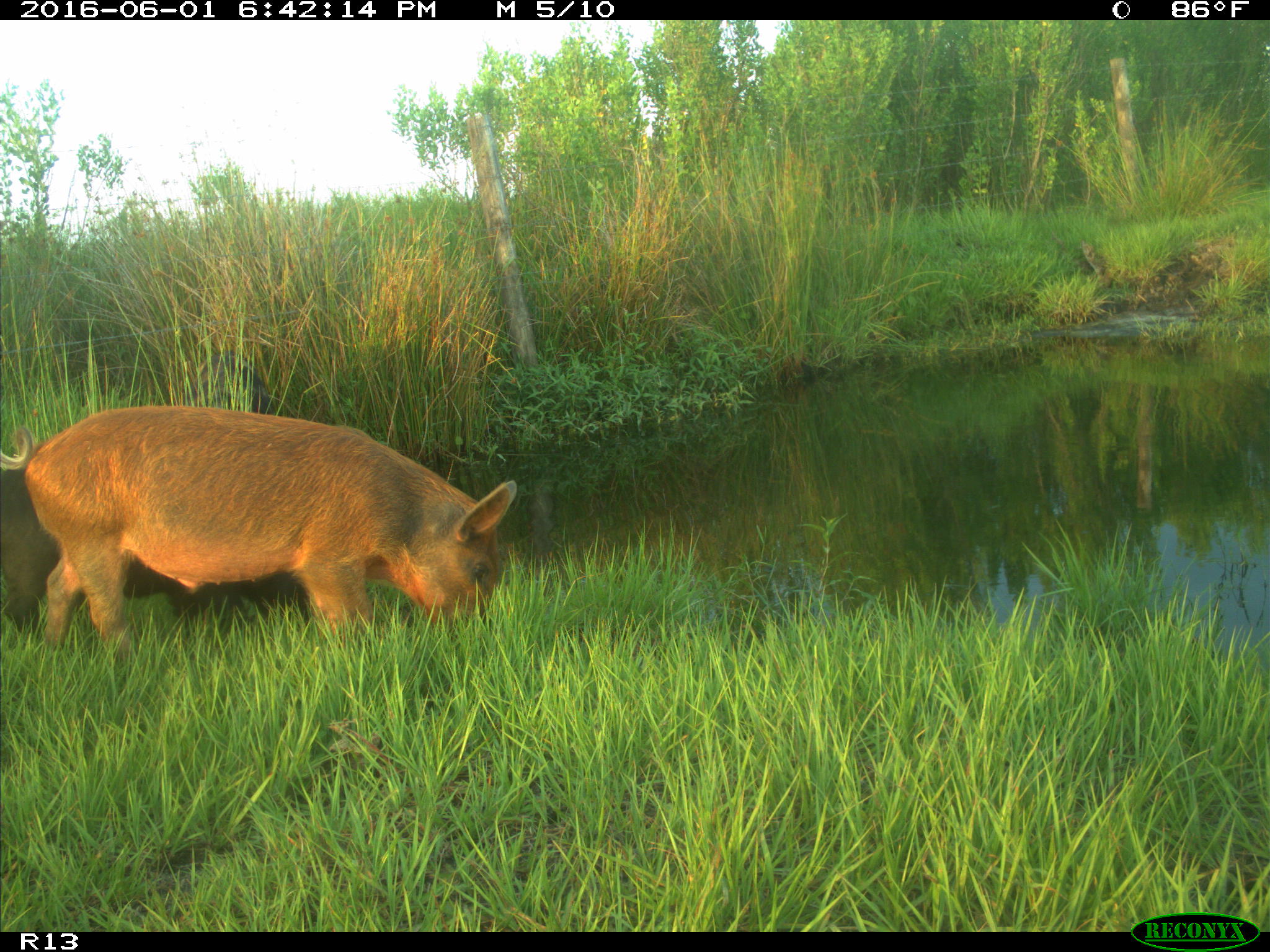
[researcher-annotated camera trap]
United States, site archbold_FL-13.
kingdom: Animalia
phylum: Chordata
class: Mammalia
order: Artiodactyla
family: Suidae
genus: Sus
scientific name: Sus scrofa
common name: wild boar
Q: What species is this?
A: Sus scrofa (wild boar).